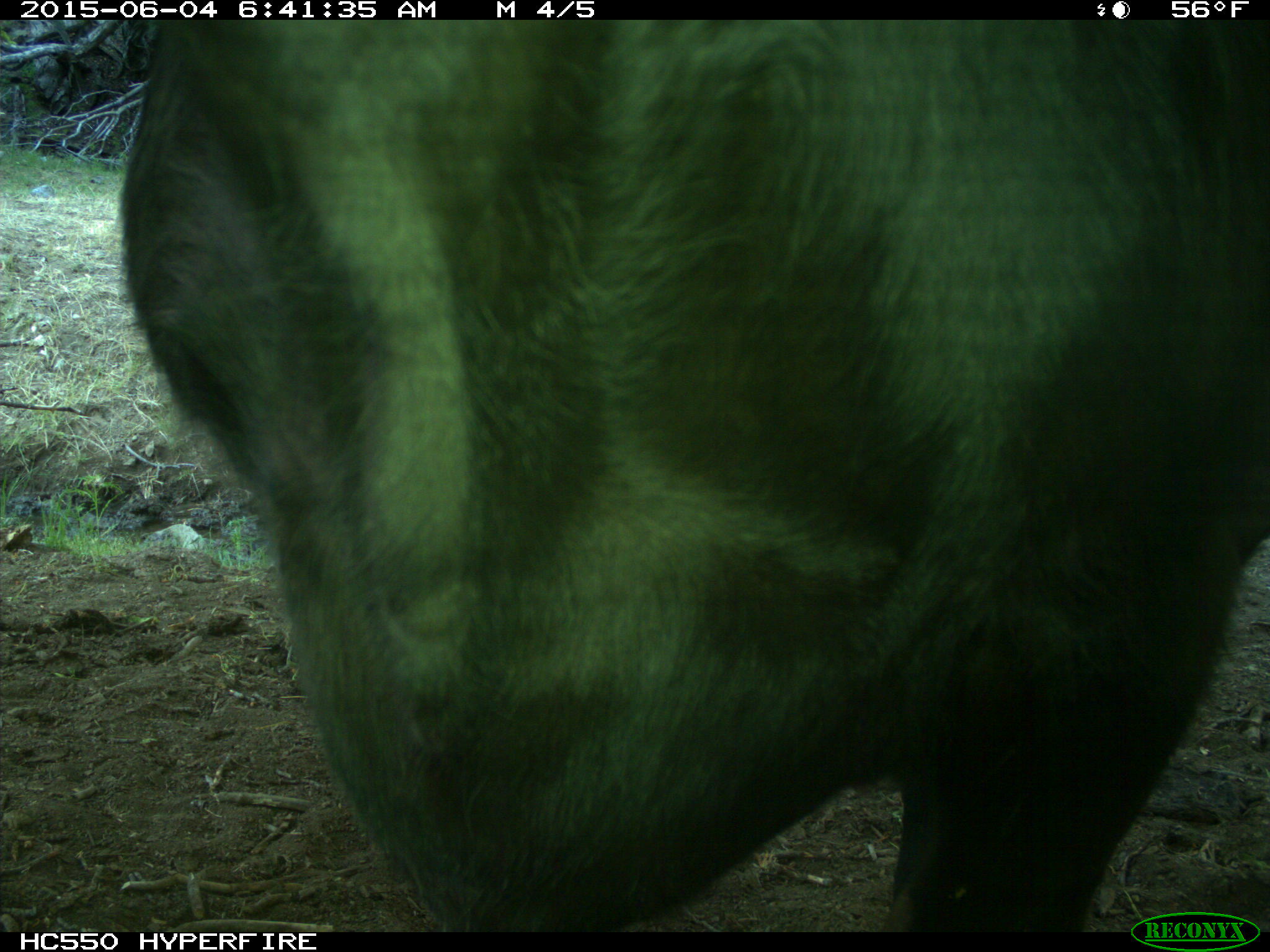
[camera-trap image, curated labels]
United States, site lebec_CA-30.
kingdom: Animalia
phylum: Chordata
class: Mammalia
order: Artiodactyla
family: Bovidae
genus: Bos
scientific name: Bos taurus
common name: domestic cow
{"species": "Bos taurus (domestic cow)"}